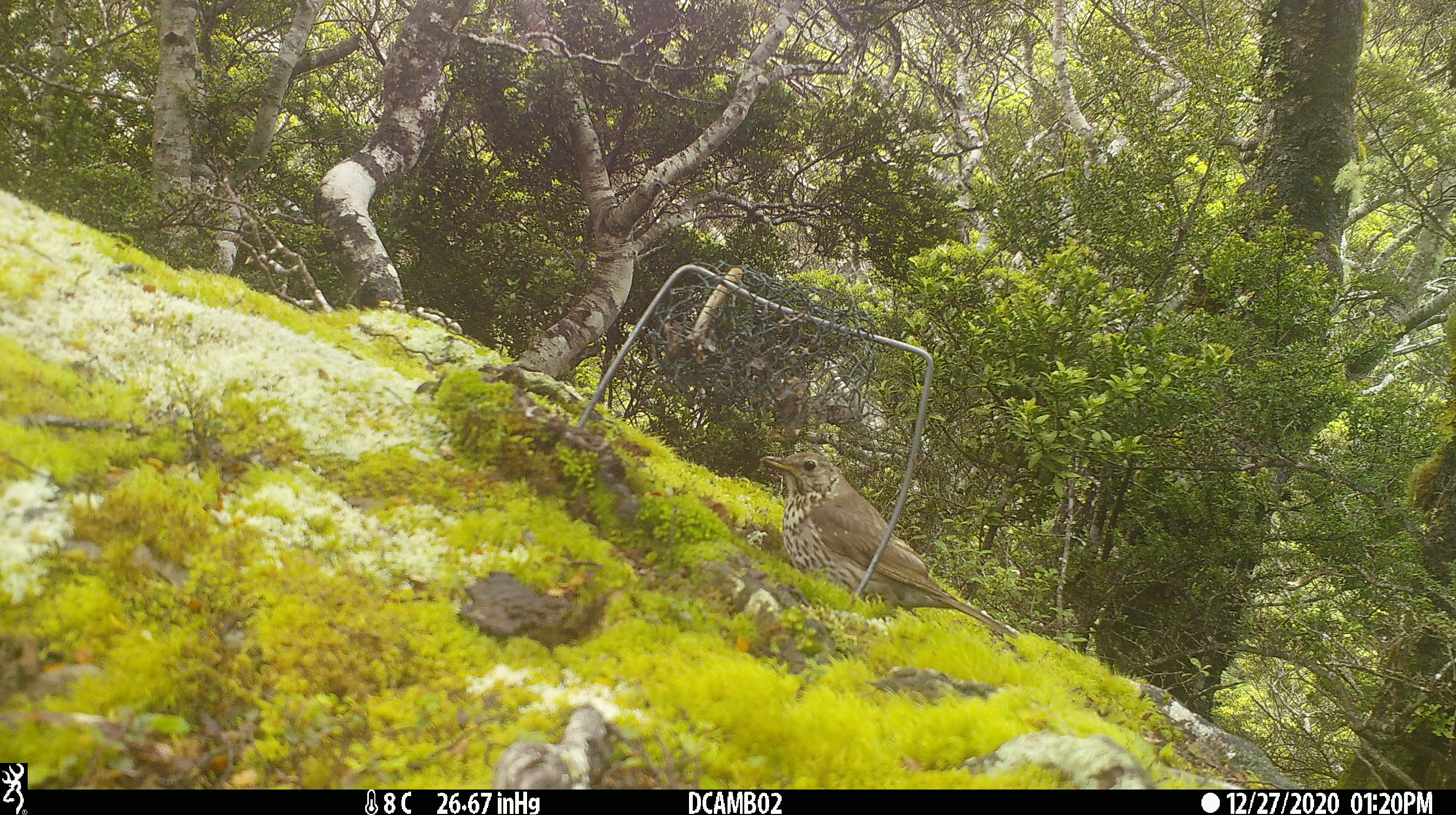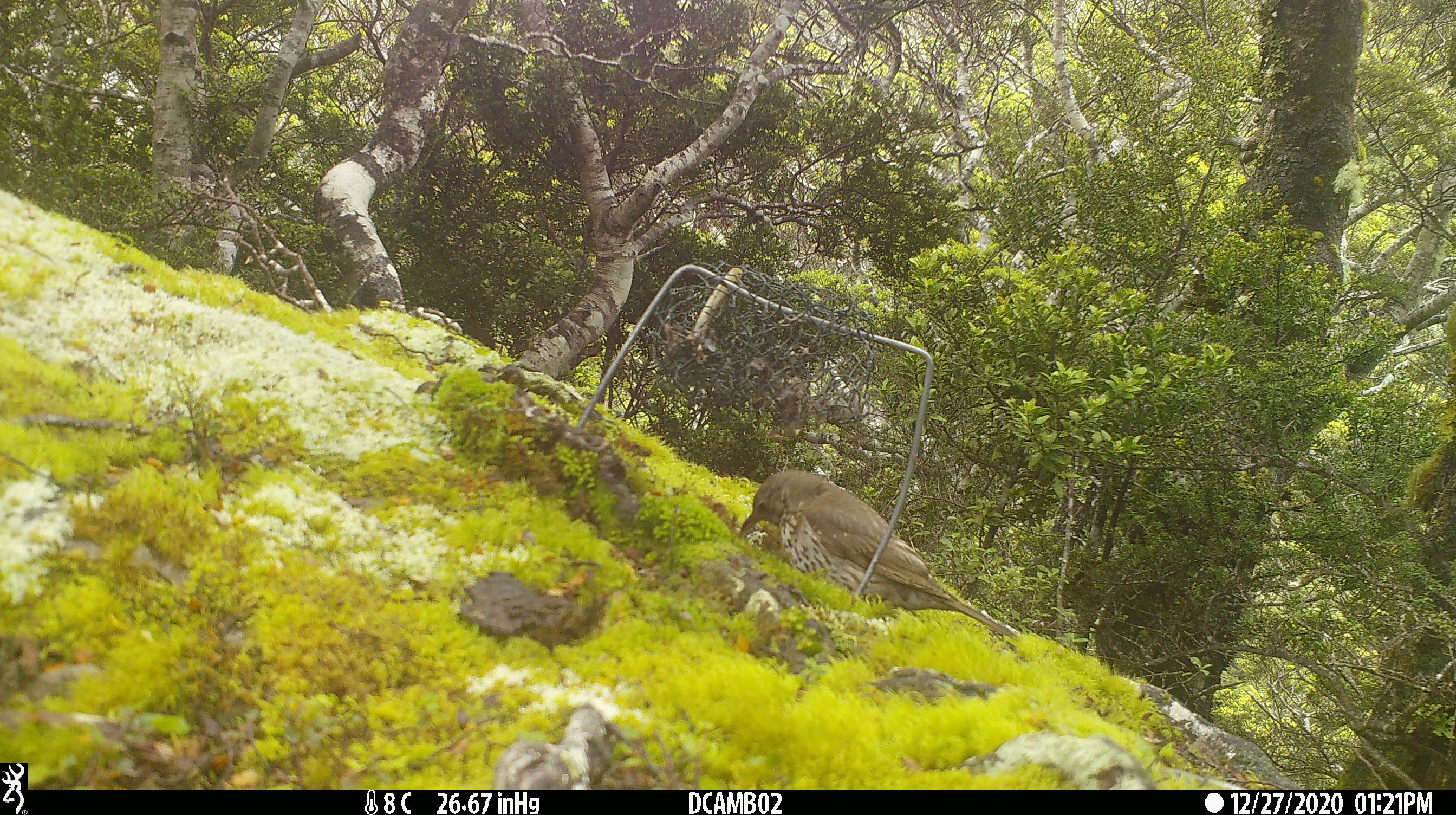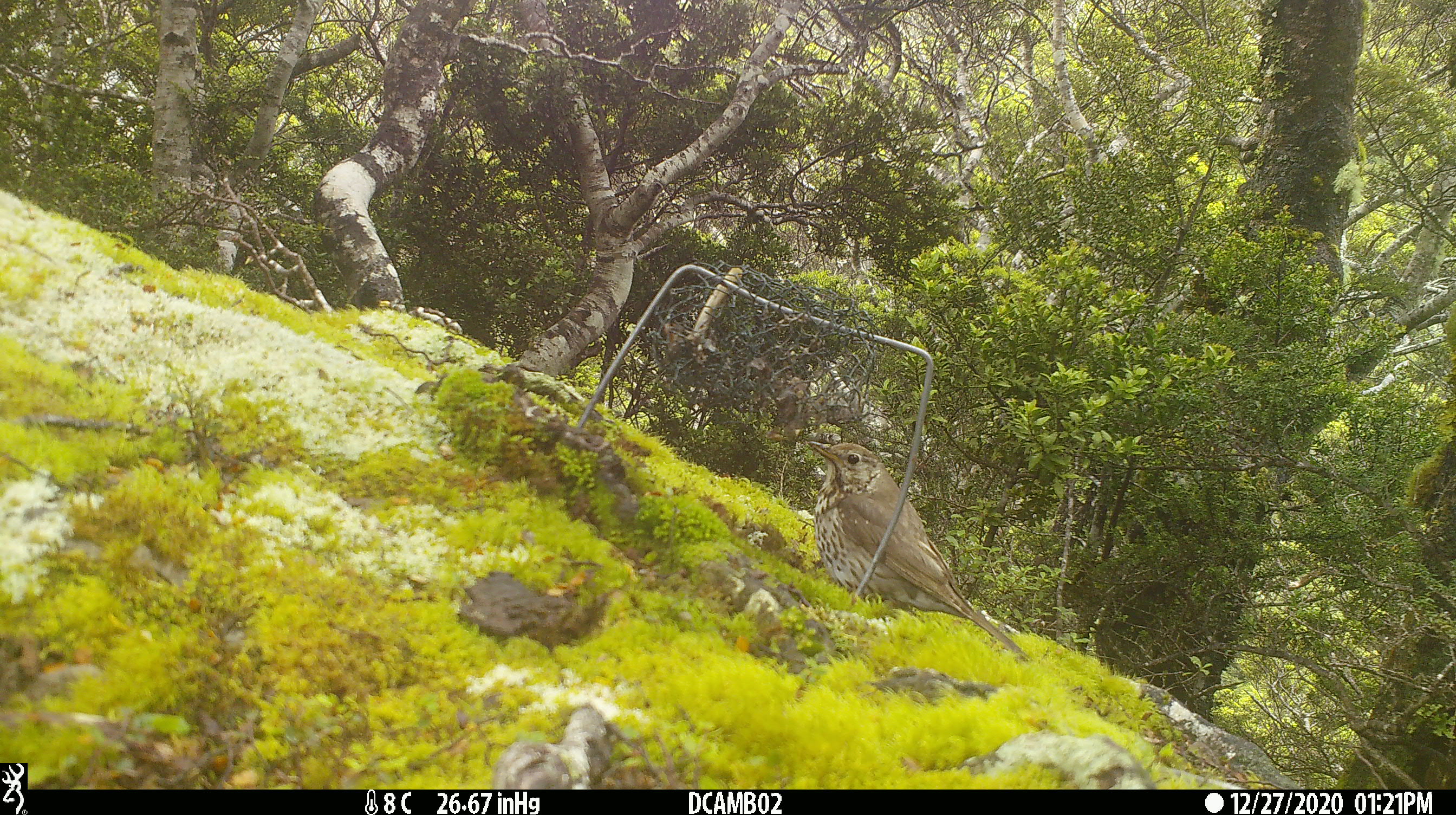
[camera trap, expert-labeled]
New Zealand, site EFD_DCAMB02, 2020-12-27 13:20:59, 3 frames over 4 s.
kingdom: Animalia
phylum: Chordata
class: Aves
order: Passeriformes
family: Turdidae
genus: Turdus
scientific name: Turdus philomelos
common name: song thrush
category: thrush